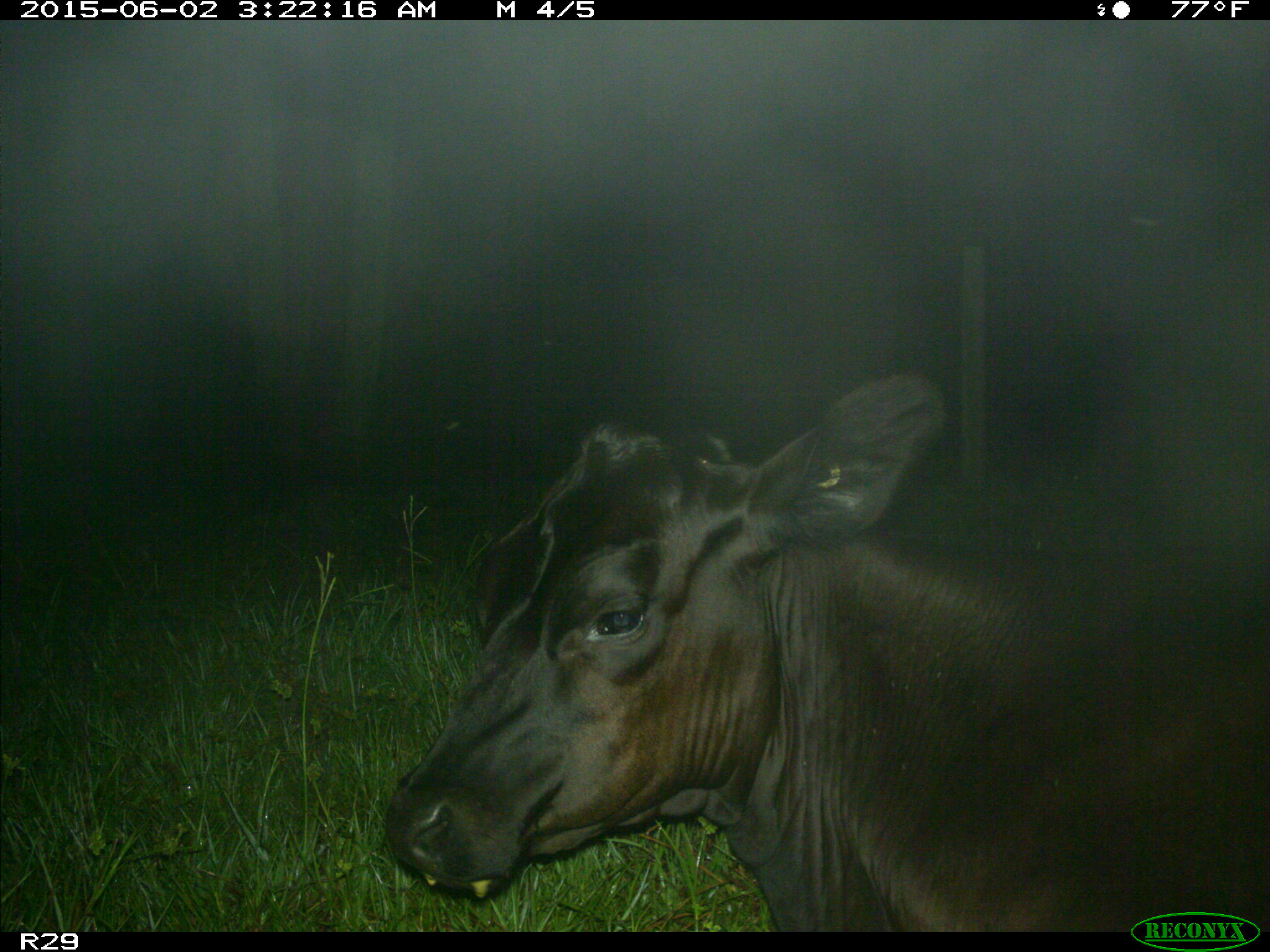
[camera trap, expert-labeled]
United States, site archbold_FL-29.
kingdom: Animalia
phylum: Chordata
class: Mammalia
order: Artiodactyla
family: Bovidae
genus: Bos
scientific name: Bos taurus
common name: domestic cow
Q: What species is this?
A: Bos taurus (domestic cow).